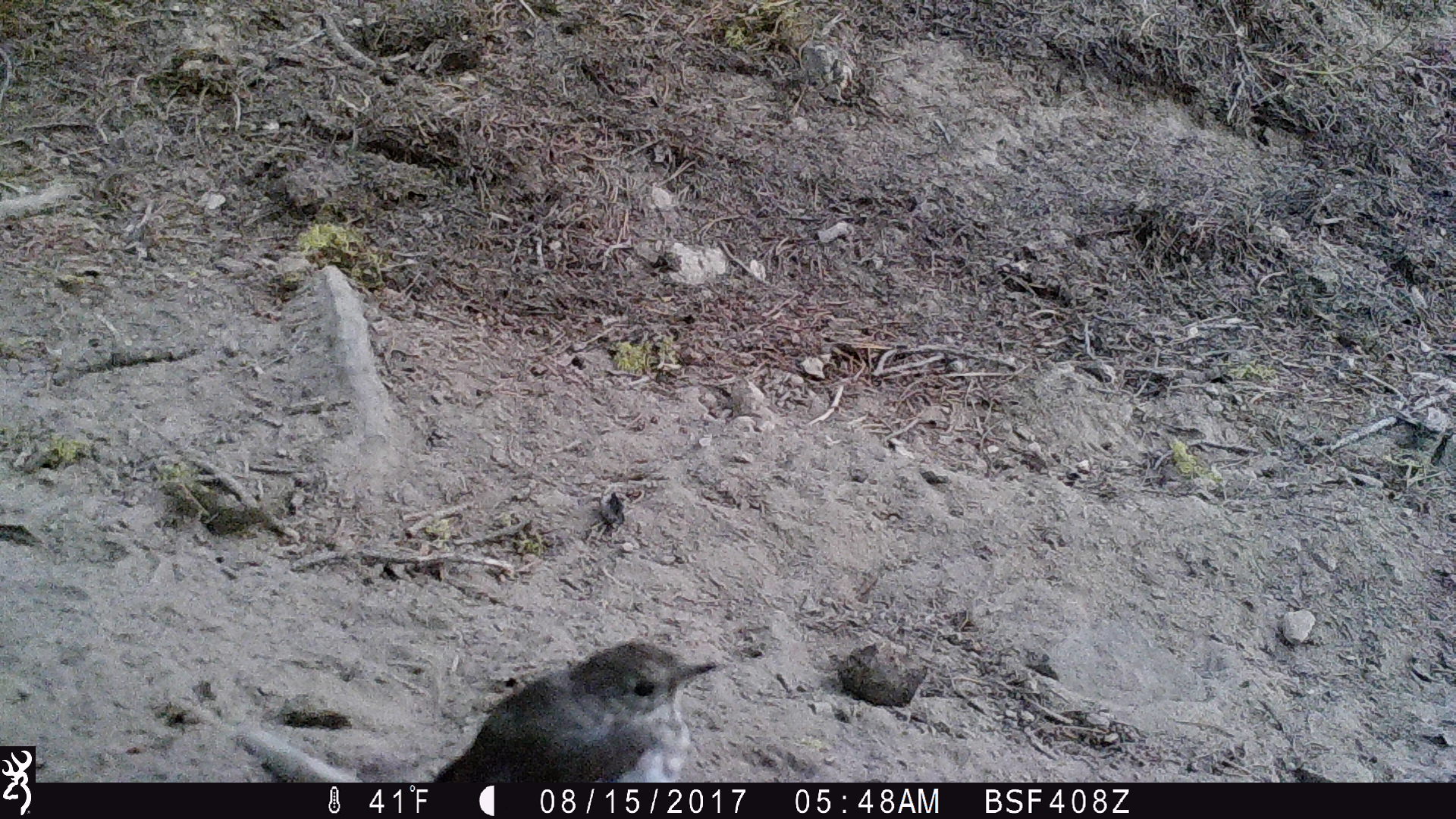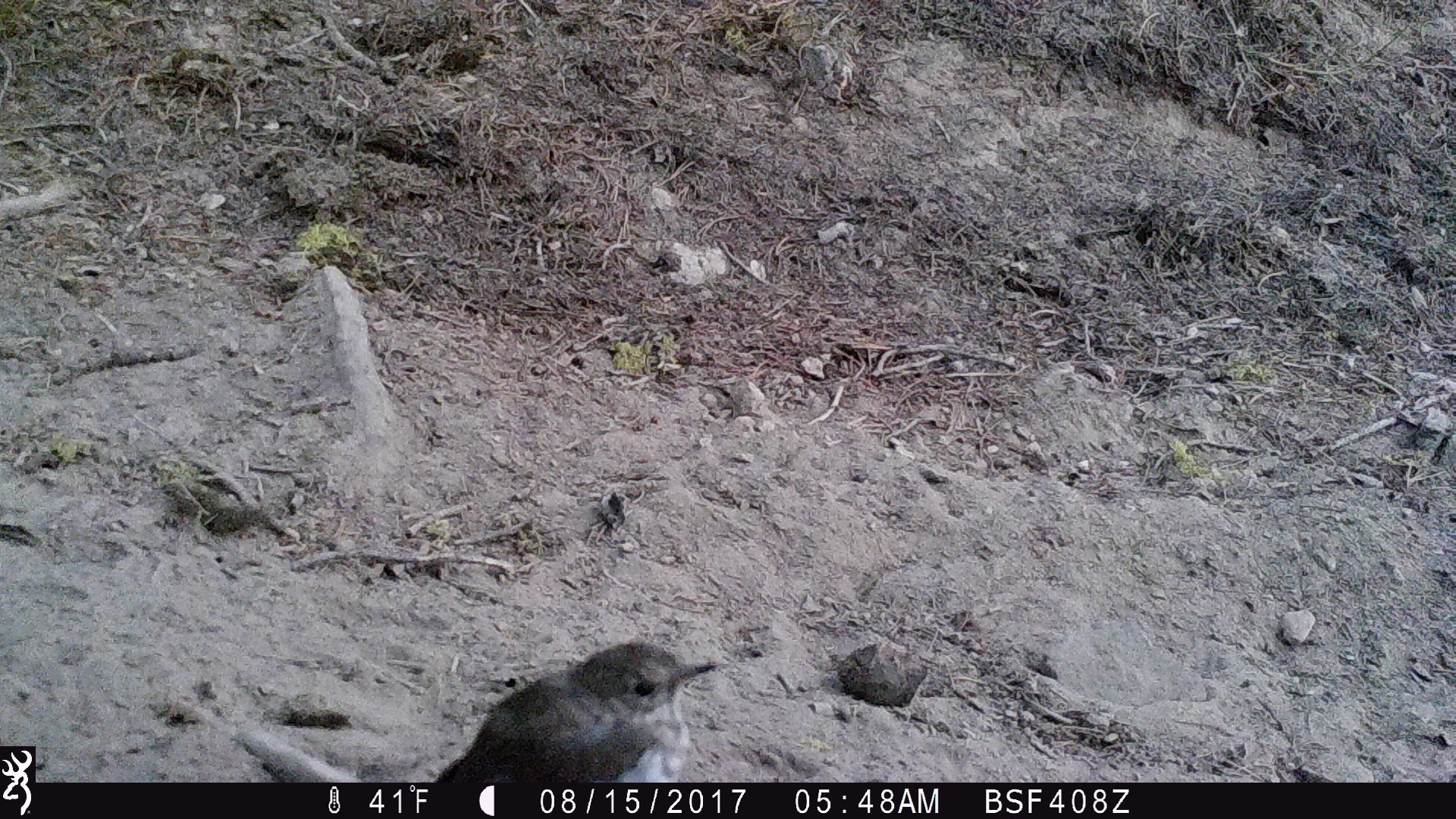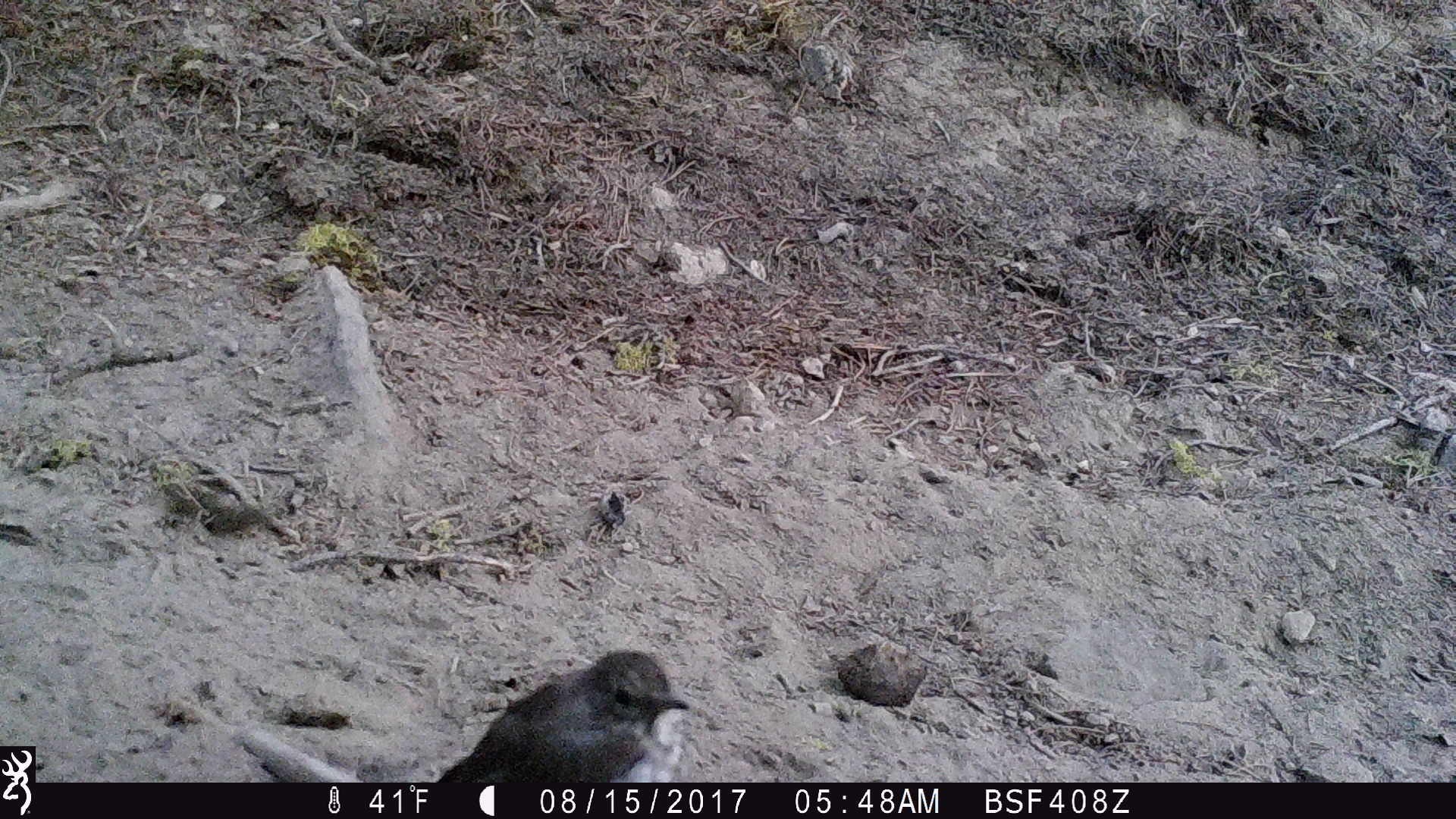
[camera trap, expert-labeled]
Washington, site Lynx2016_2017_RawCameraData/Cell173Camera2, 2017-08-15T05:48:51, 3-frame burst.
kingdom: Animalia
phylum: Chordata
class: Aves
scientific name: Aves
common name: birds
Aves (birds). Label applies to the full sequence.